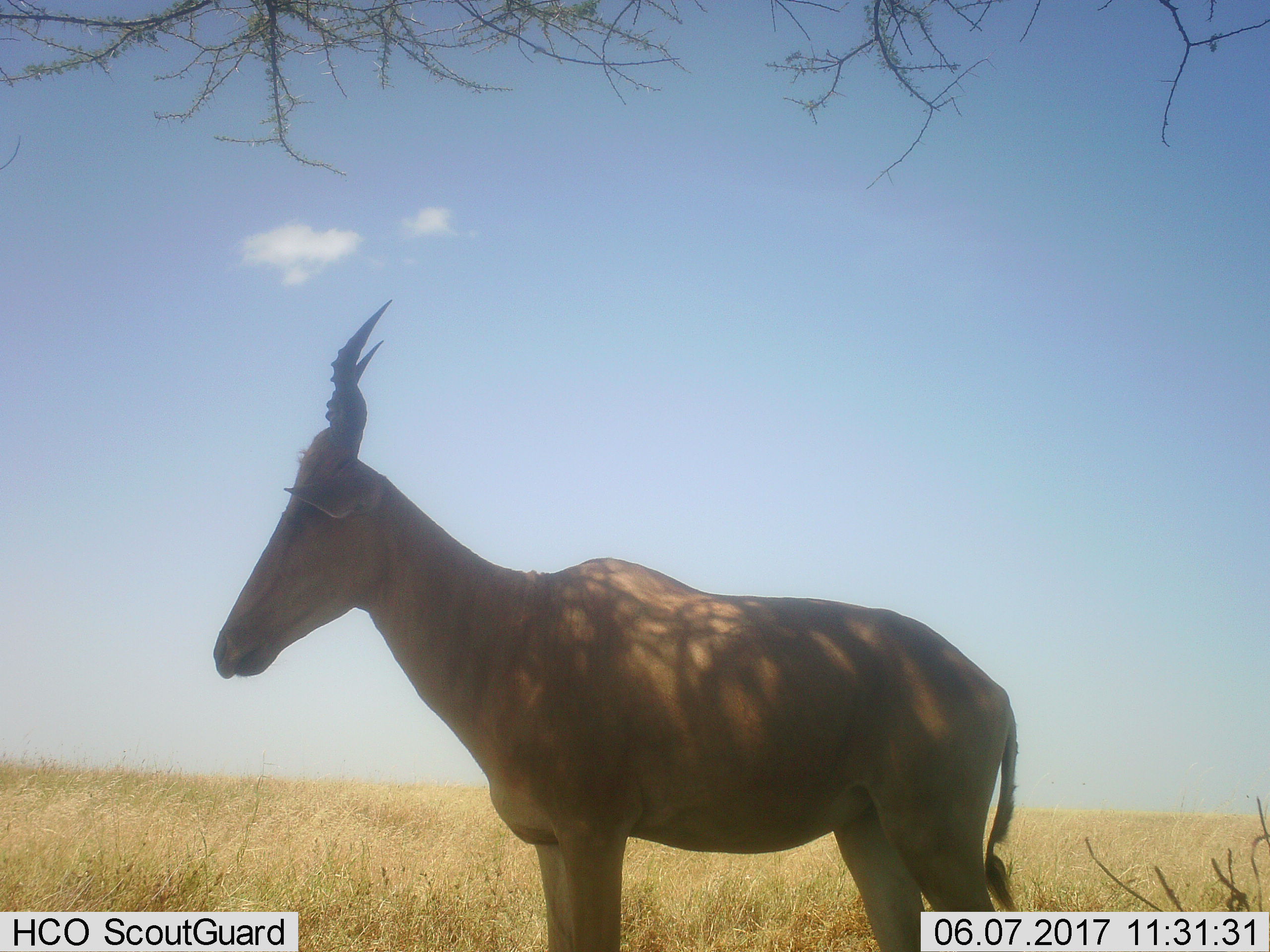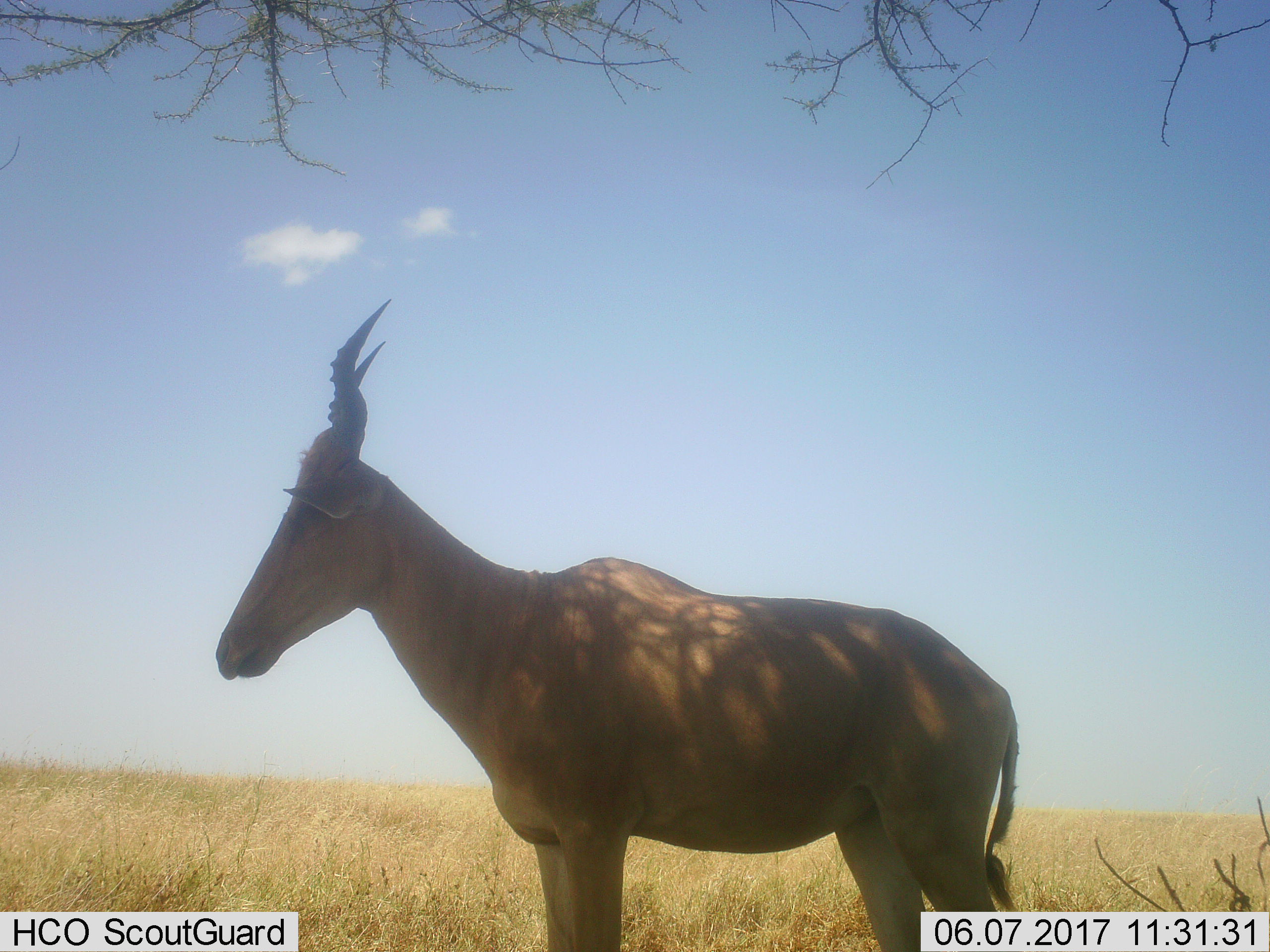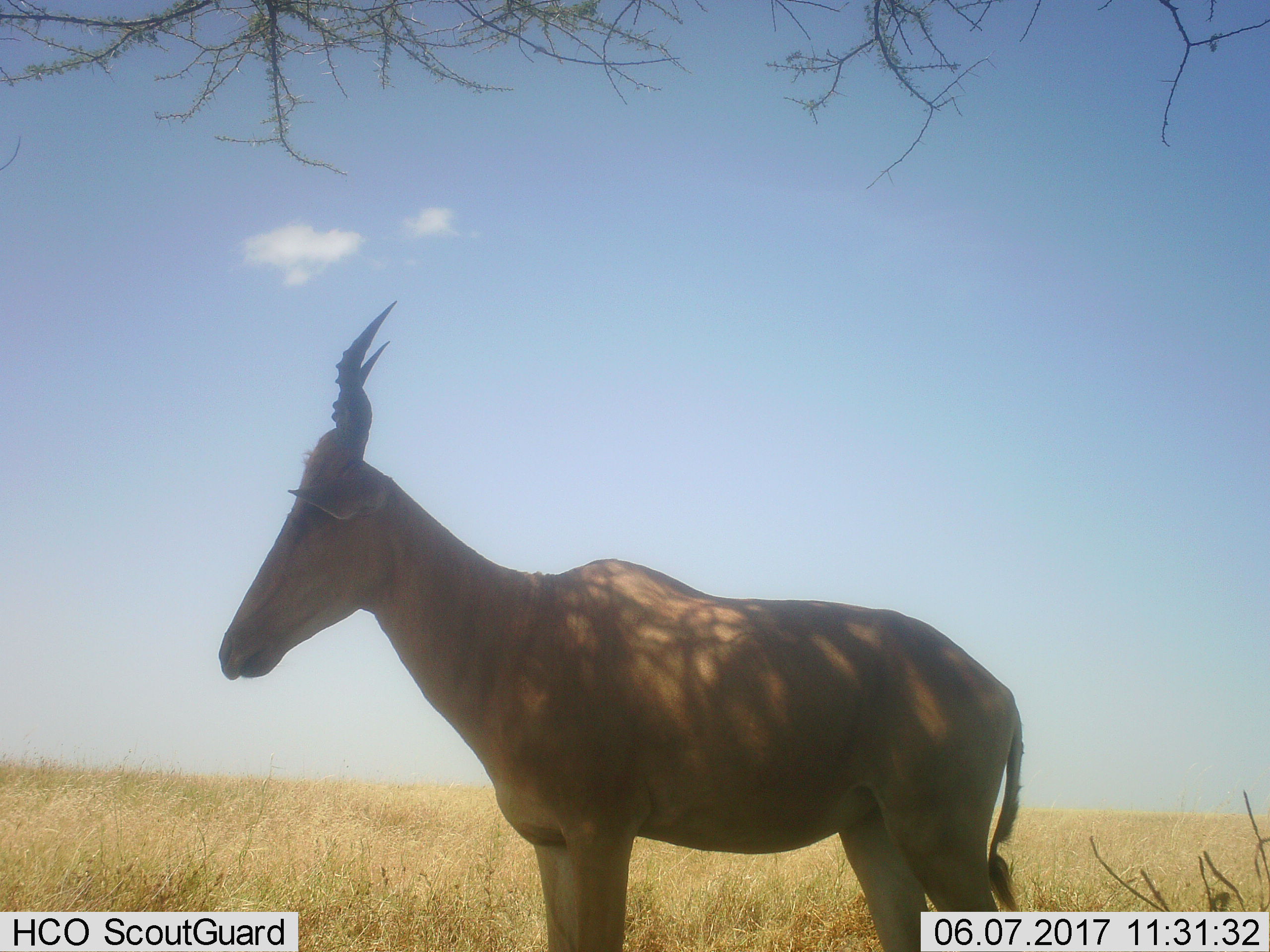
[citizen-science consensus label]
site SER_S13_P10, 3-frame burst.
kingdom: Animalia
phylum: Chordata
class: Mammalia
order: Artiodactyla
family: Bovidae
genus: Alcelaphus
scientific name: Alcelaphus buselaphus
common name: hartebeest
Hartebeest (Alcelaphus buselaphus), count 1. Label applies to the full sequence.